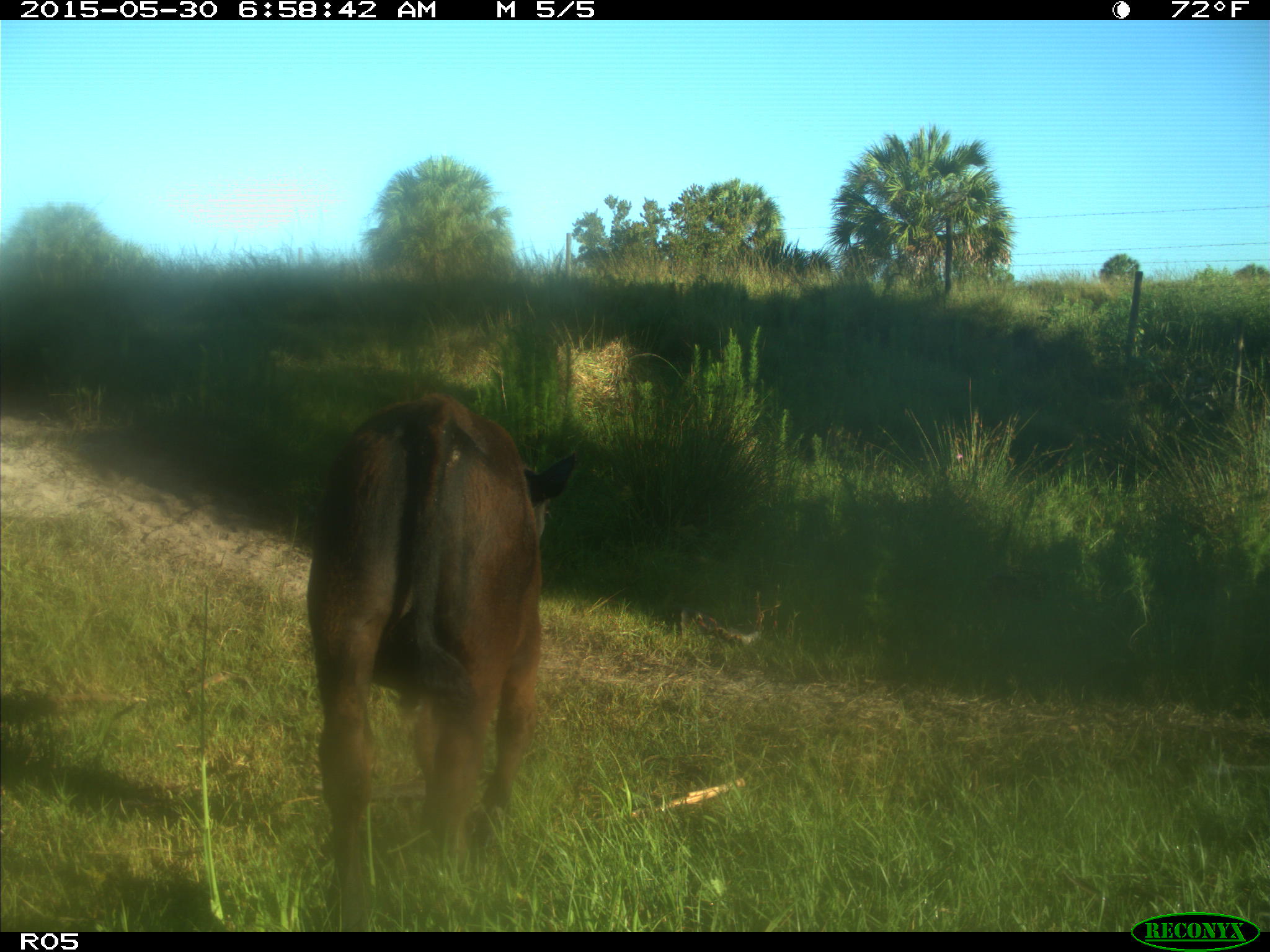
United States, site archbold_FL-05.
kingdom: Animalia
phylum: Chordata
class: Mammalia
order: Artiodactyla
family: Bovidae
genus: Bos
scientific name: Bos taurus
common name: domestic cow